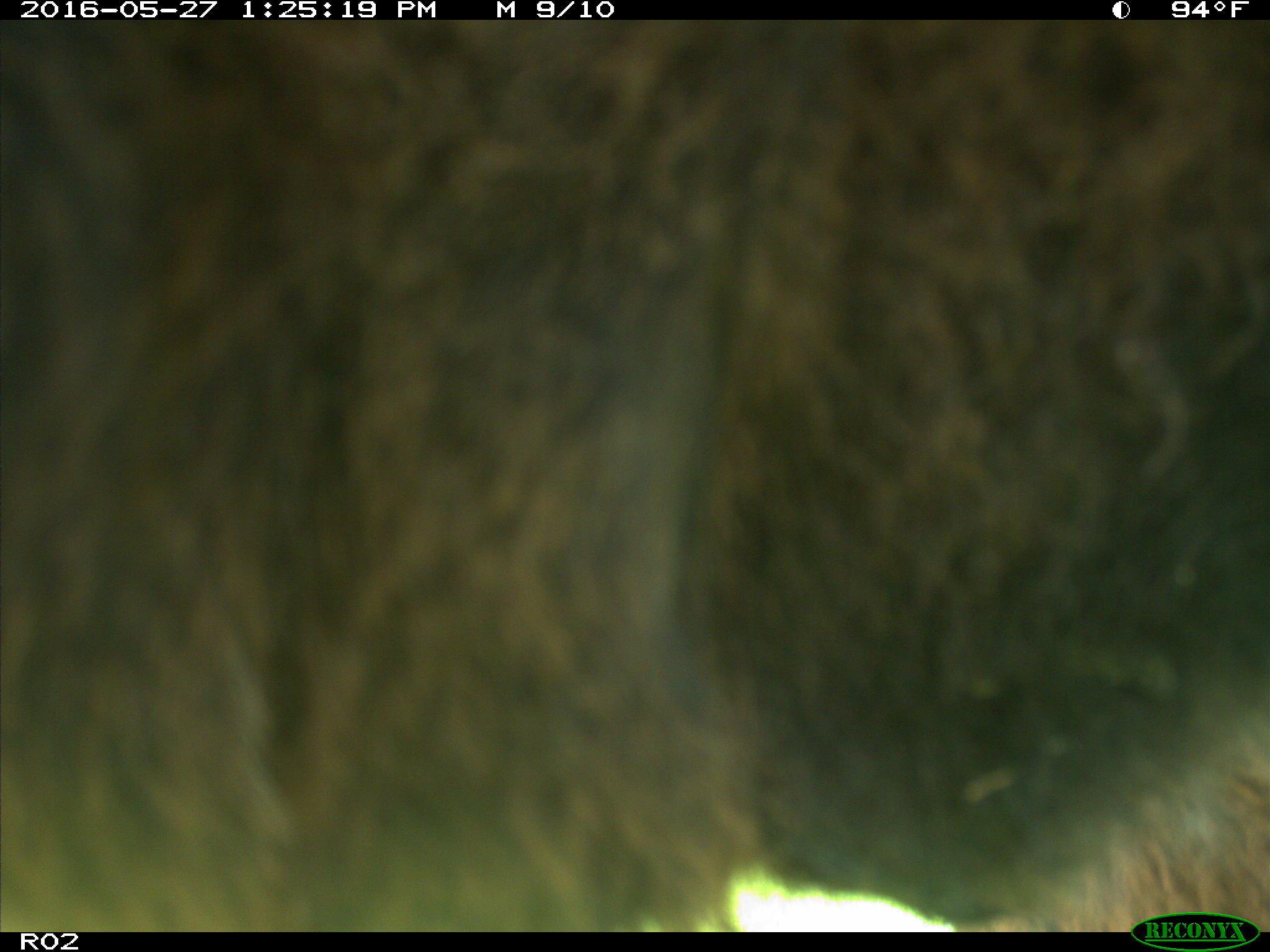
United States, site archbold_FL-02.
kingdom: Animalia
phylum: Chordata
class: Mammalia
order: Artiodactyla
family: Bovidae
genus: Bos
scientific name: Bos taurus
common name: domestic cow